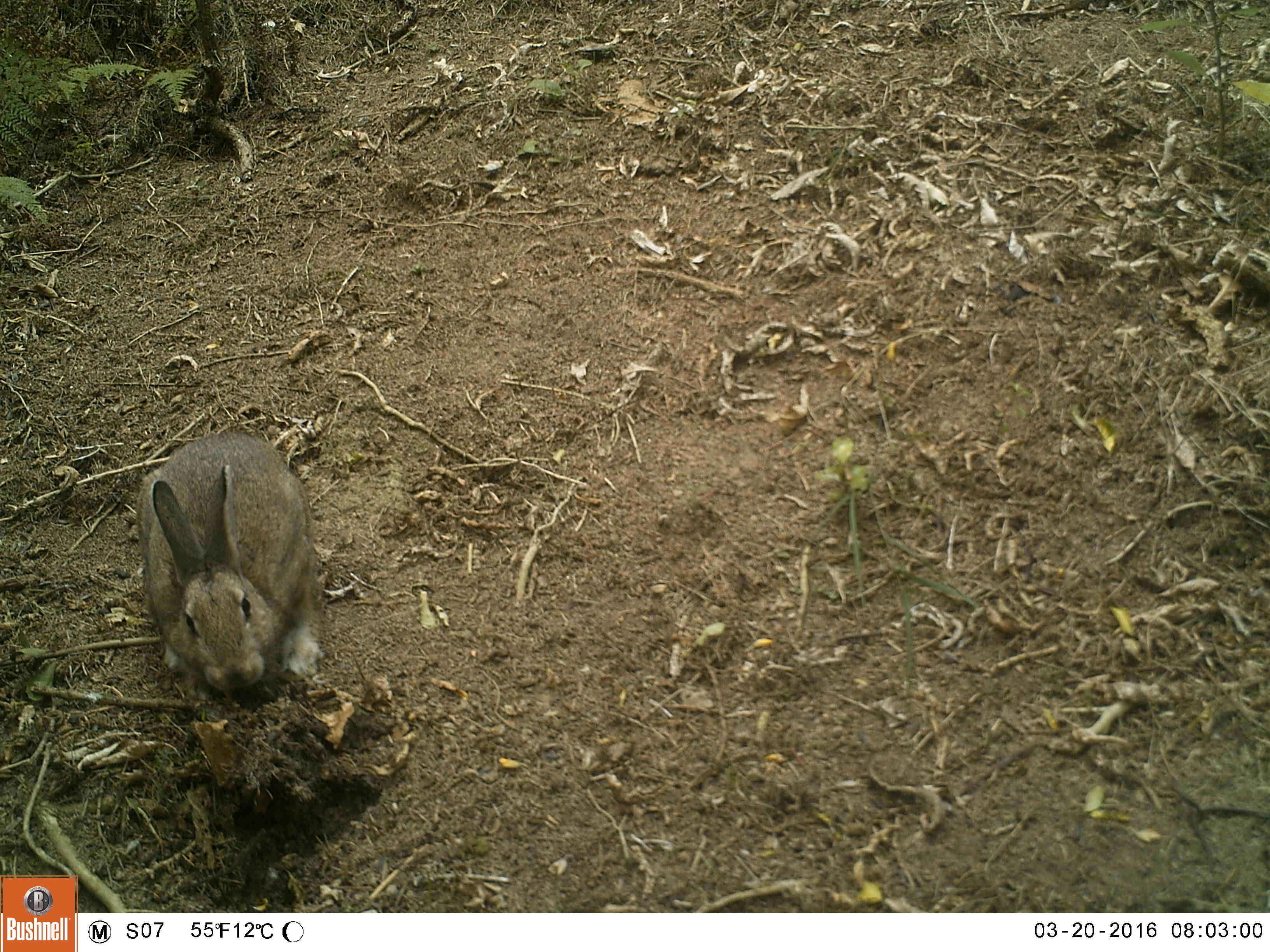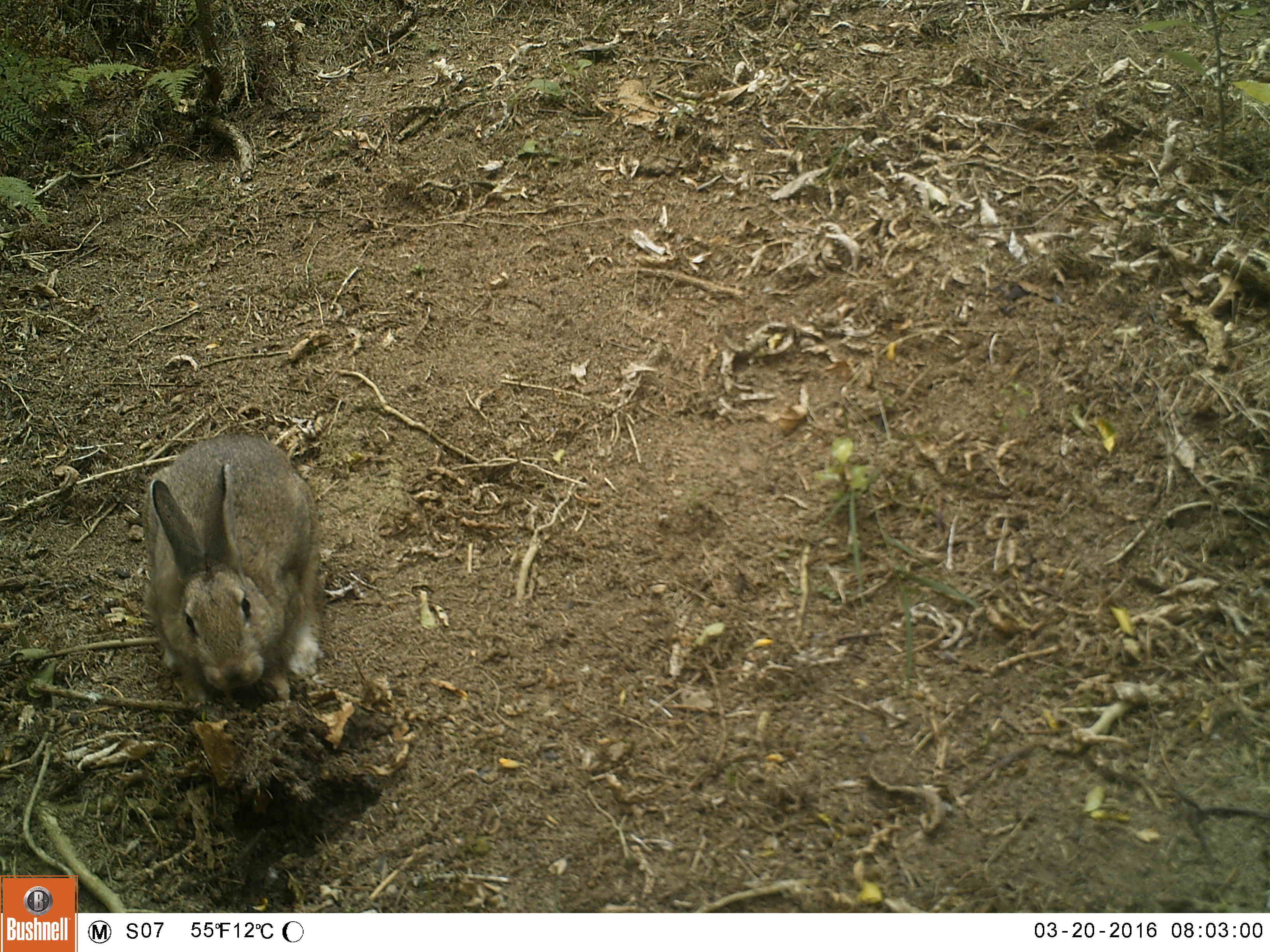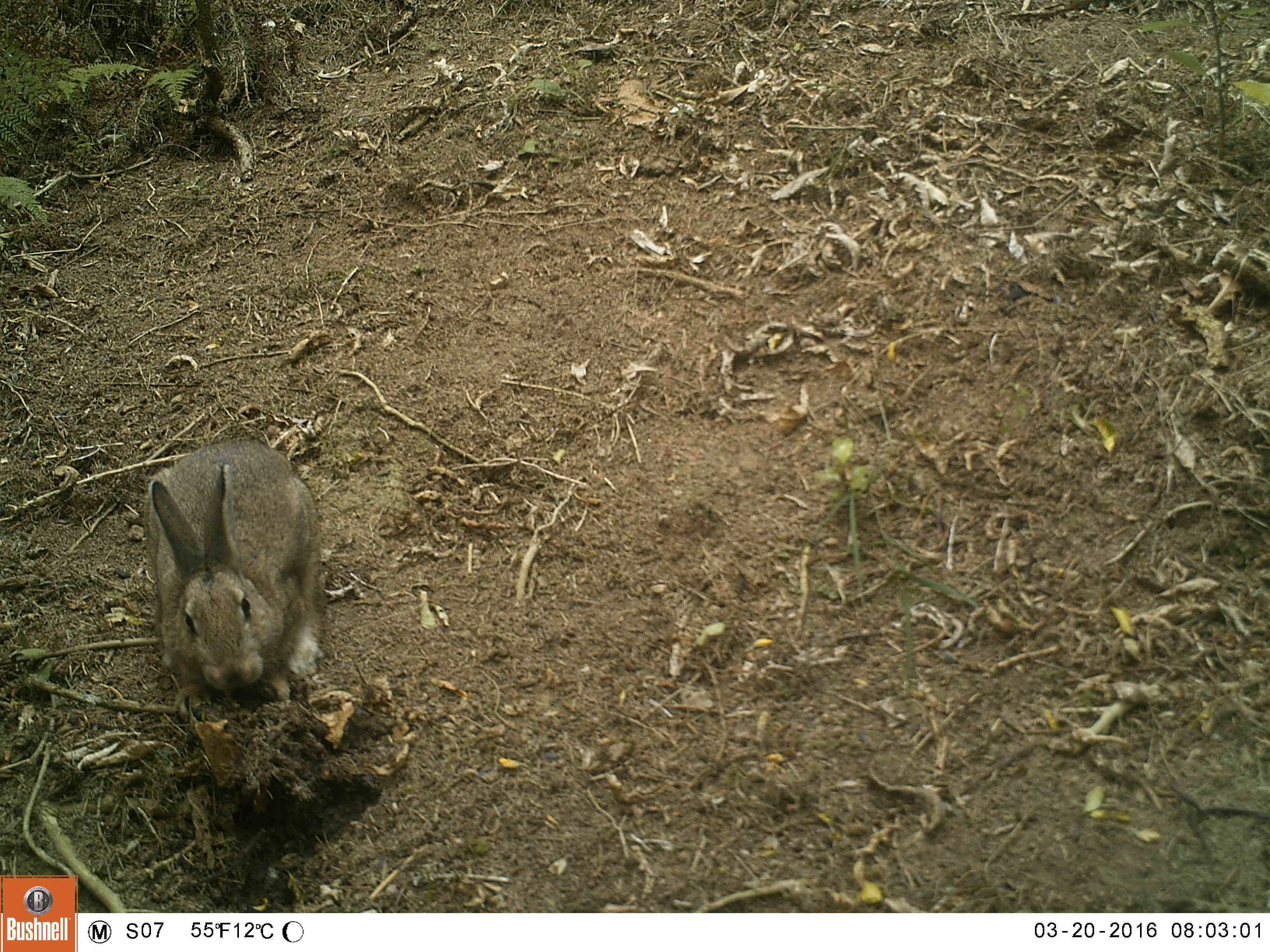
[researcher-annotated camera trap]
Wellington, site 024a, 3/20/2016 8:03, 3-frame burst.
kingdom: Animalia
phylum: Chordata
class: Mammalia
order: Lagomorpha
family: Leporidae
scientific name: Leporidae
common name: rabbit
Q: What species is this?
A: Rabbit (Leporidae).